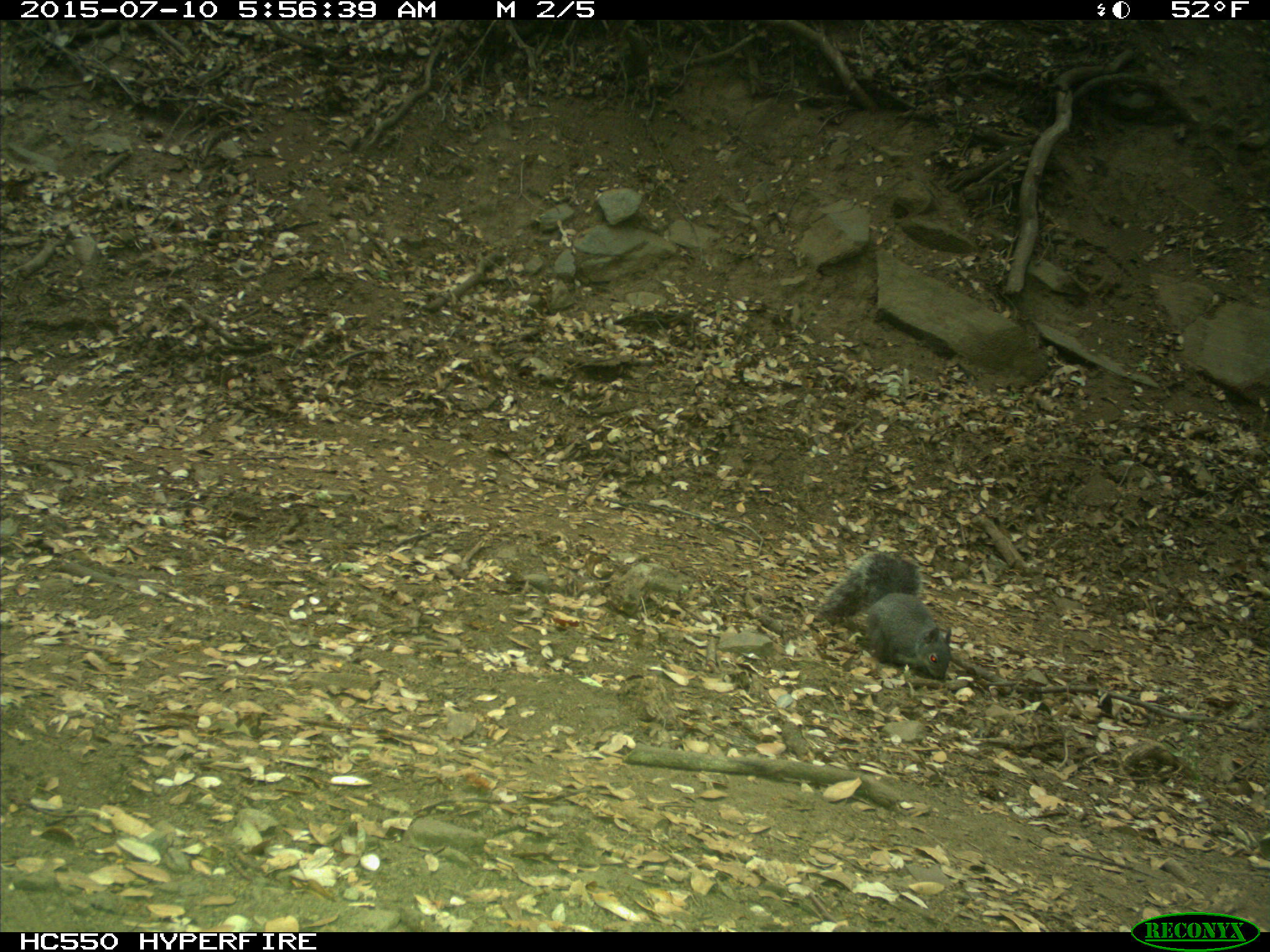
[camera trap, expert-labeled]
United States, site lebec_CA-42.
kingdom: Animalia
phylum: Chordata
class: Mammalia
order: Rodentia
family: Sciuridae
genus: Sciurus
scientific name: Sciurus carolinensis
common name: eastern gray squirrel